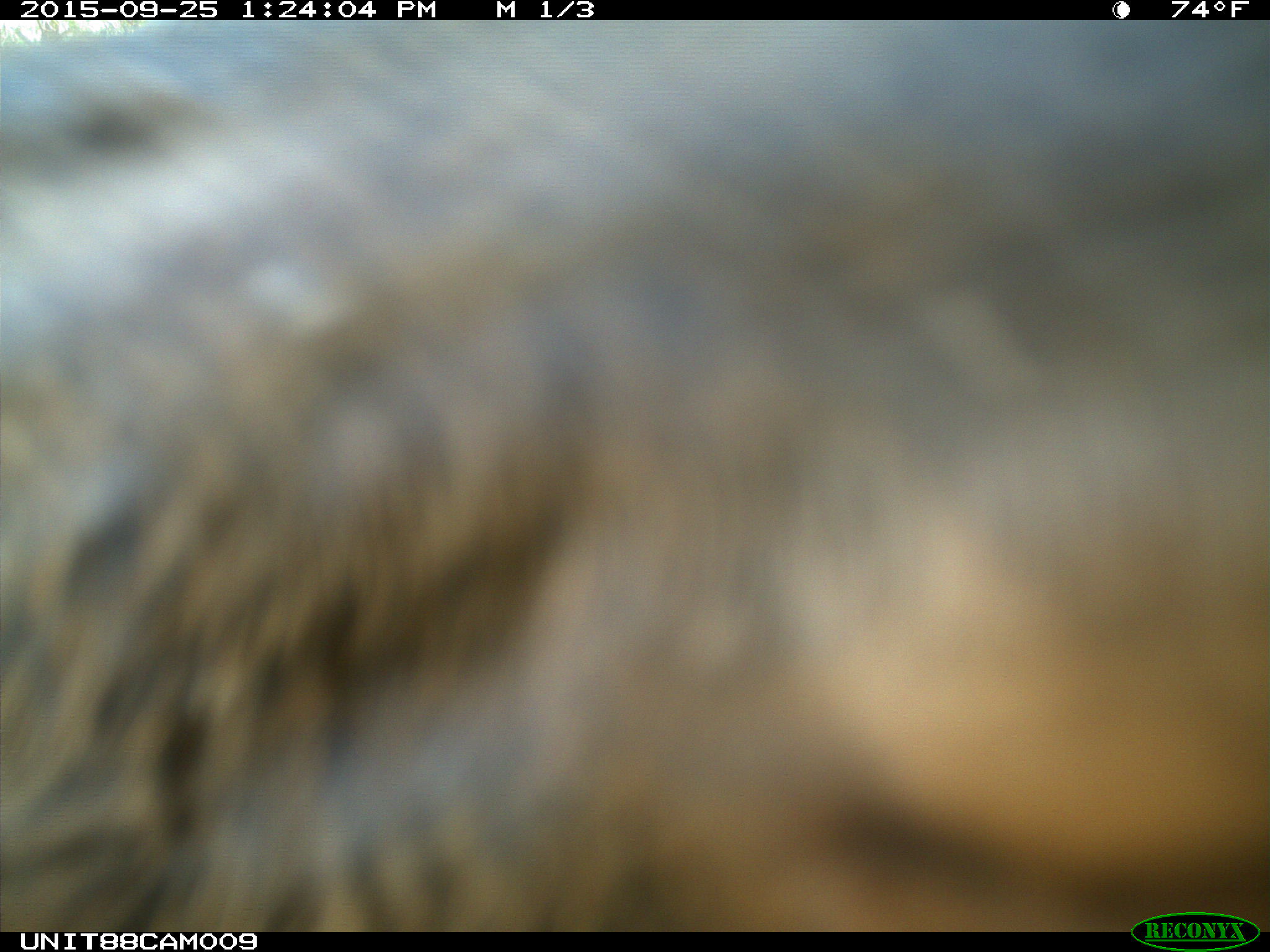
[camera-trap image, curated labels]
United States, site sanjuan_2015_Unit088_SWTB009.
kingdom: Animalia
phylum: Chordata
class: Mammalia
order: Artiodactyla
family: Cervidae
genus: Cervus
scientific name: Cervus elaphus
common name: red deer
Cervus elaphus (red deer).